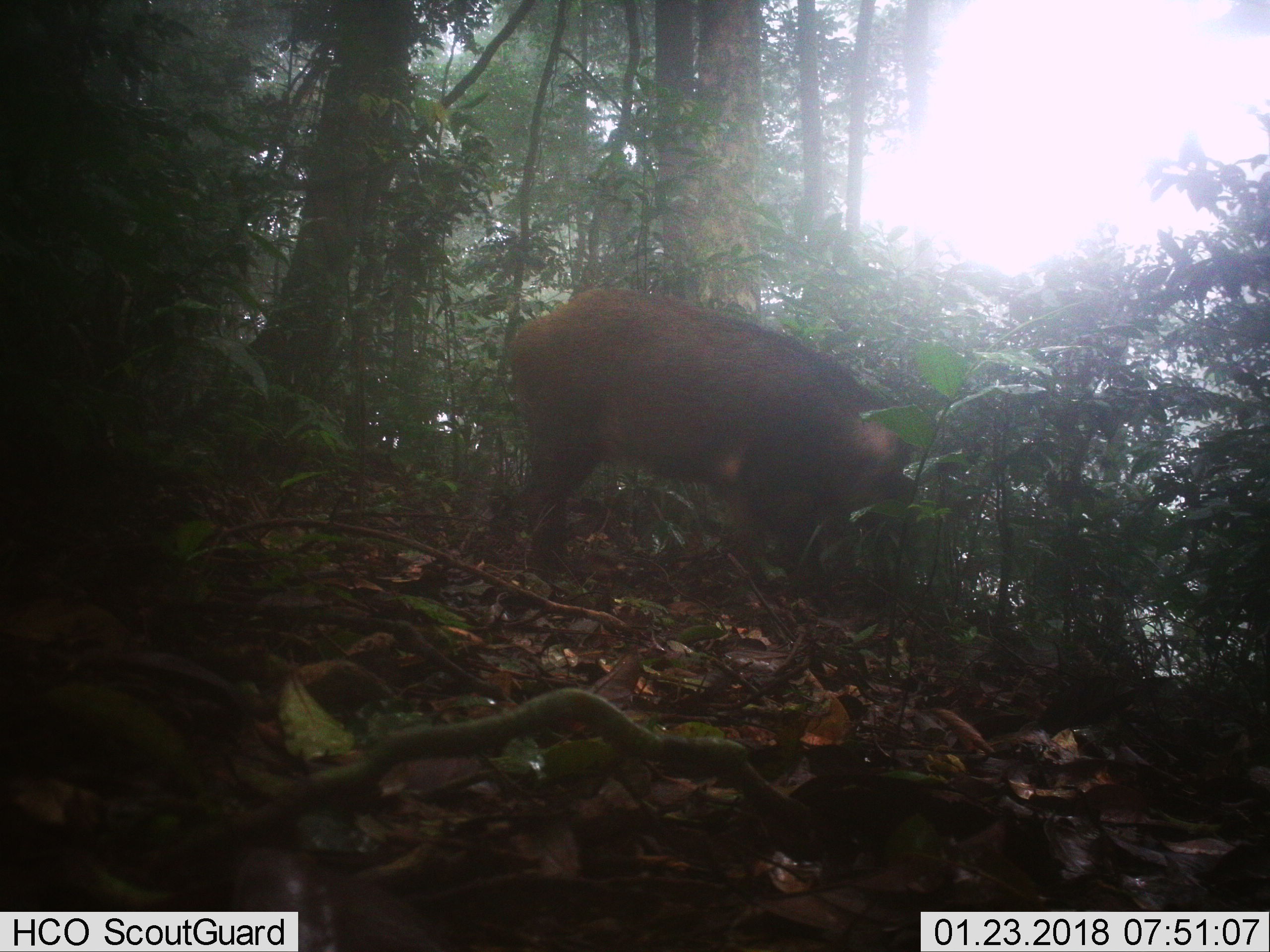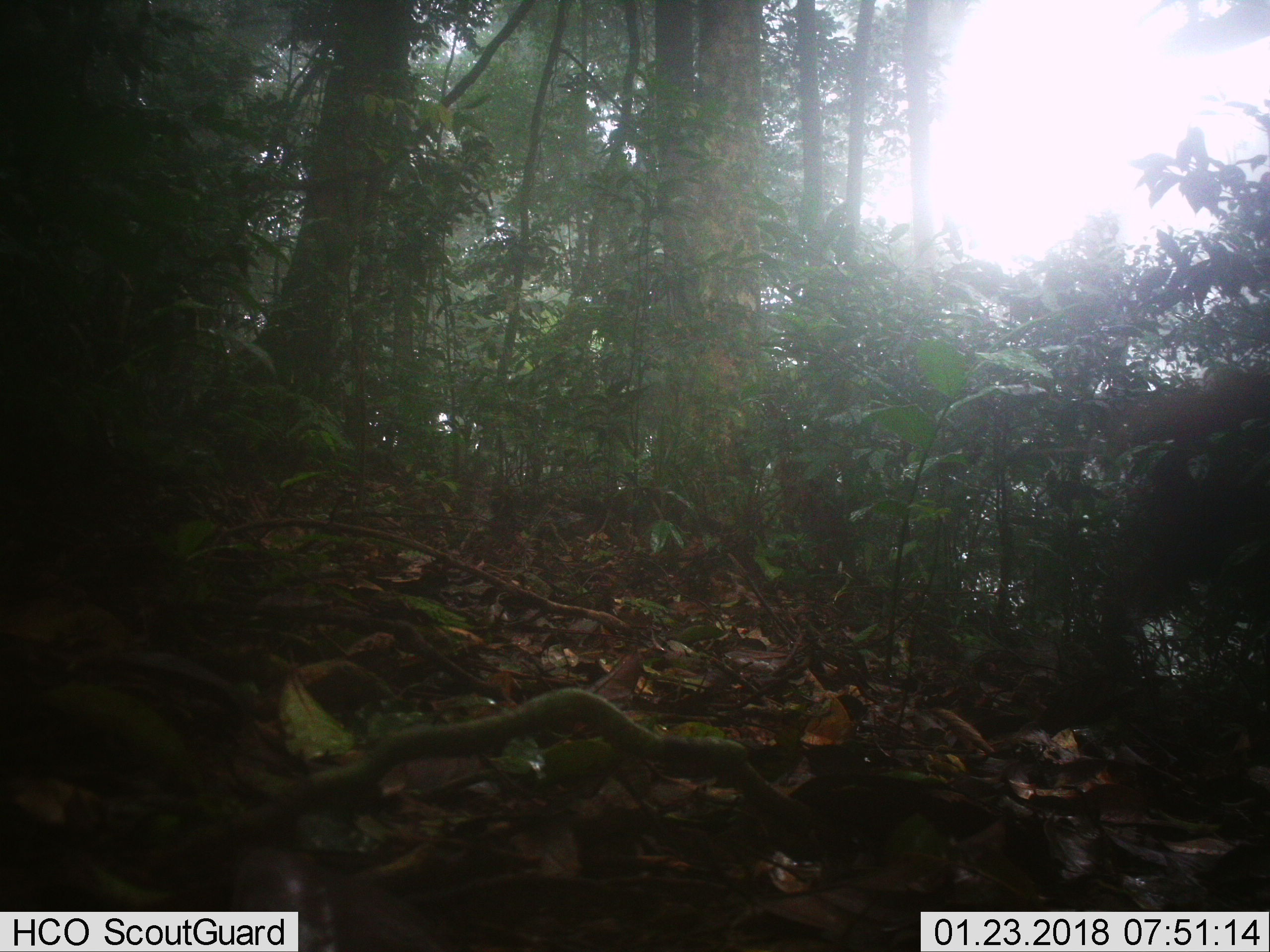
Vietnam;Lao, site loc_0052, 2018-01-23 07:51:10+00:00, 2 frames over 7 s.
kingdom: Animalia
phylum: Chordata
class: Mammalia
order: Artiodactyla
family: Suidae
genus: Sus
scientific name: Sus scrofa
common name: eurasian wild pig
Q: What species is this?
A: Eurasian wild pig (Sus scrofa).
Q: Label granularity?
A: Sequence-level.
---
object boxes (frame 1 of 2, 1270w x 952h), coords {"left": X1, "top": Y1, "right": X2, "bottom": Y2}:
eurasian wild pig: {"left": 507, "top": 285, "right": 909, "bottom": 597}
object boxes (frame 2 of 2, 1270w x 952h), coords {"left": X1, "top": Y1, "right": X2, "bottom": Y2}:
eurasian wild pig: {"left": 1092, "top": 363, "right": 1270, "bottom": 674}